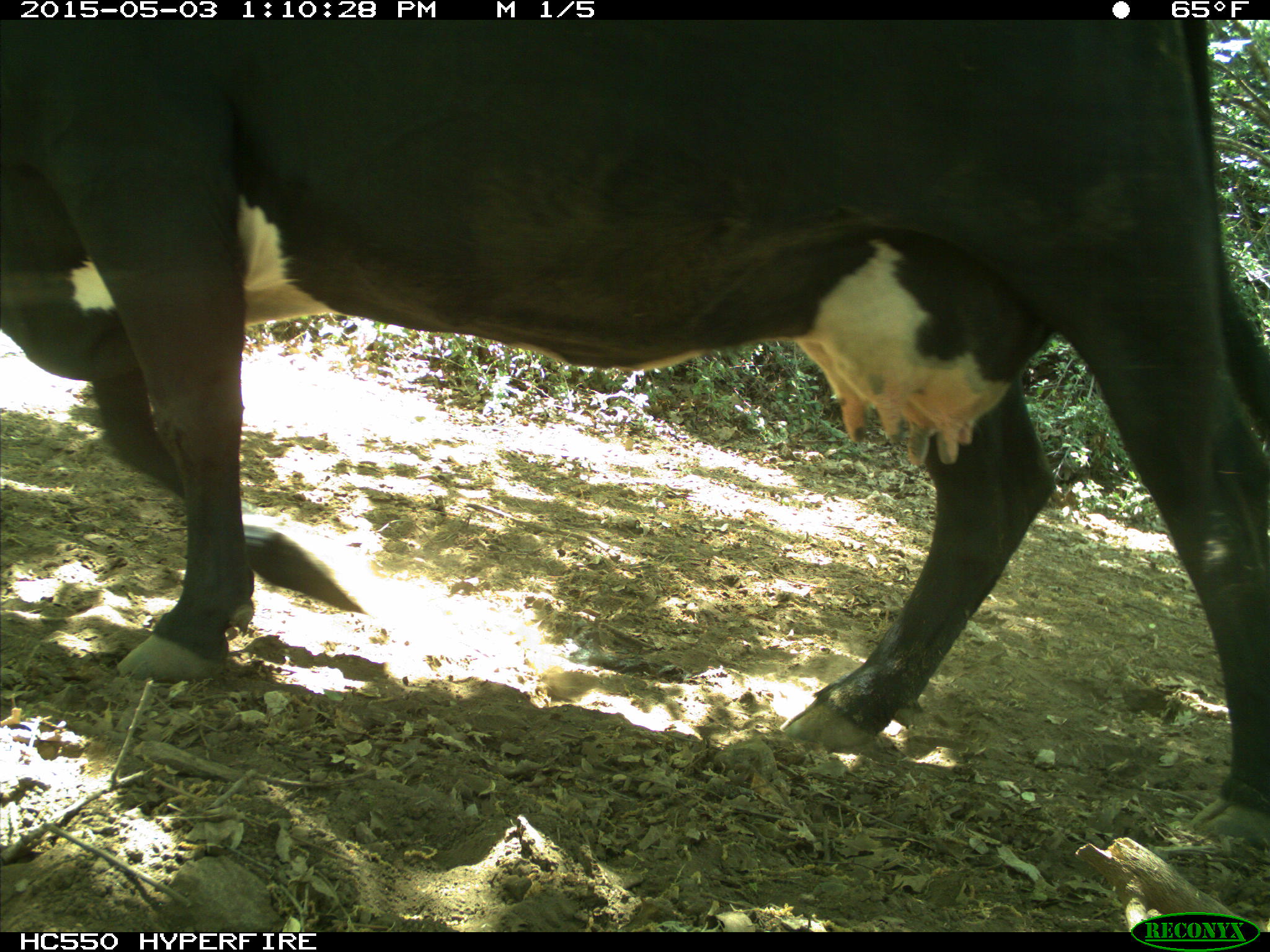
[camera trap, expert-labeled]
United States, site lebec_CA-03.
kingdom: Animalia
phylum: Chordata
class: Mammalia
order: Artiodactyla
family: Bovidae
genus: Bos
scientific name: Bos taurus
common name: domestic cow